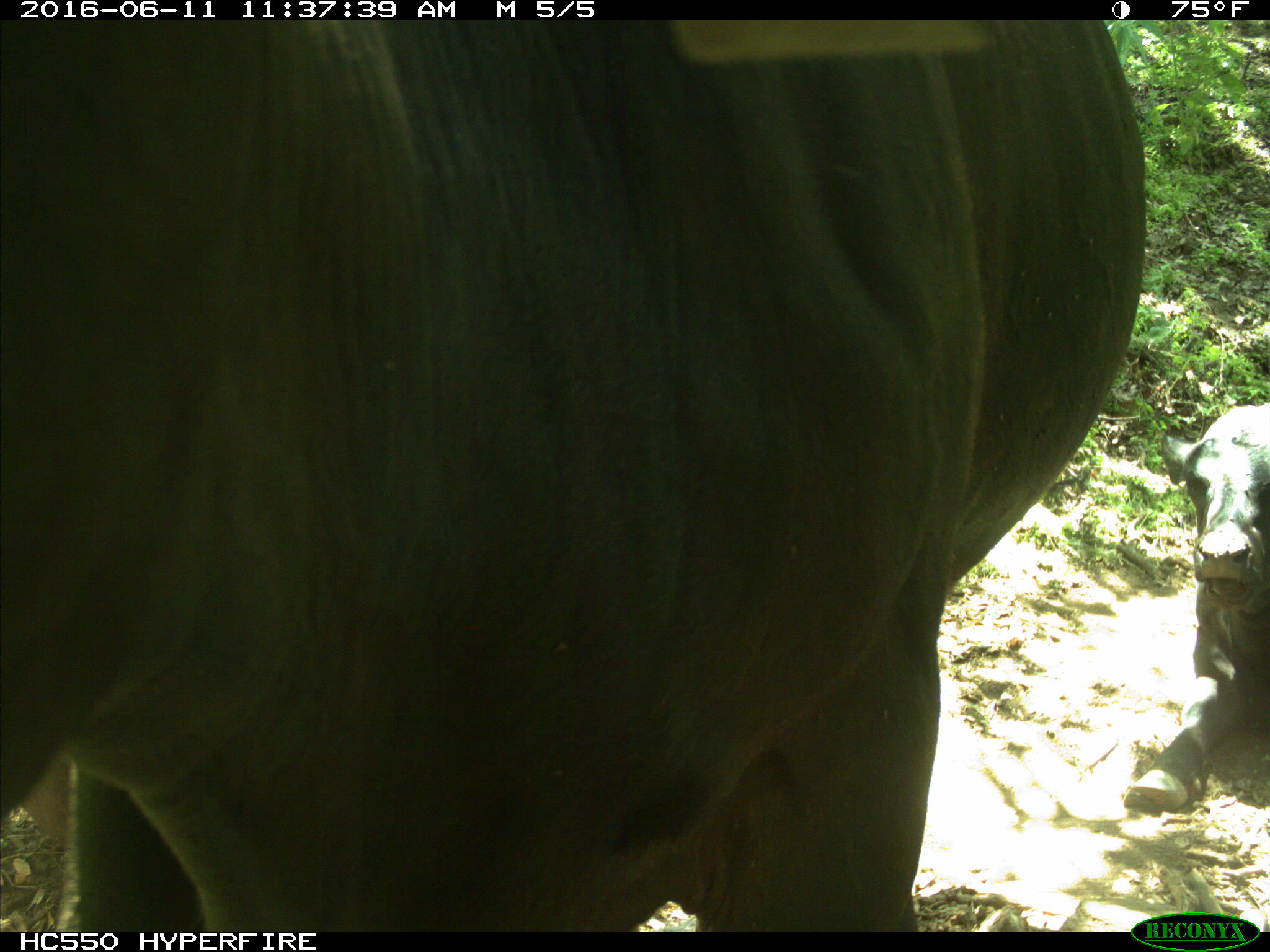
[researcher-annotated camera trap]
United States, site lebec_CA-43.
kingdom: Animalia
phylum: Chordata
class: Mammalia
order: Artiodactyla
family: Bovidae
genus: Bos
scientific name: Bos taurus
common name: domestic cow